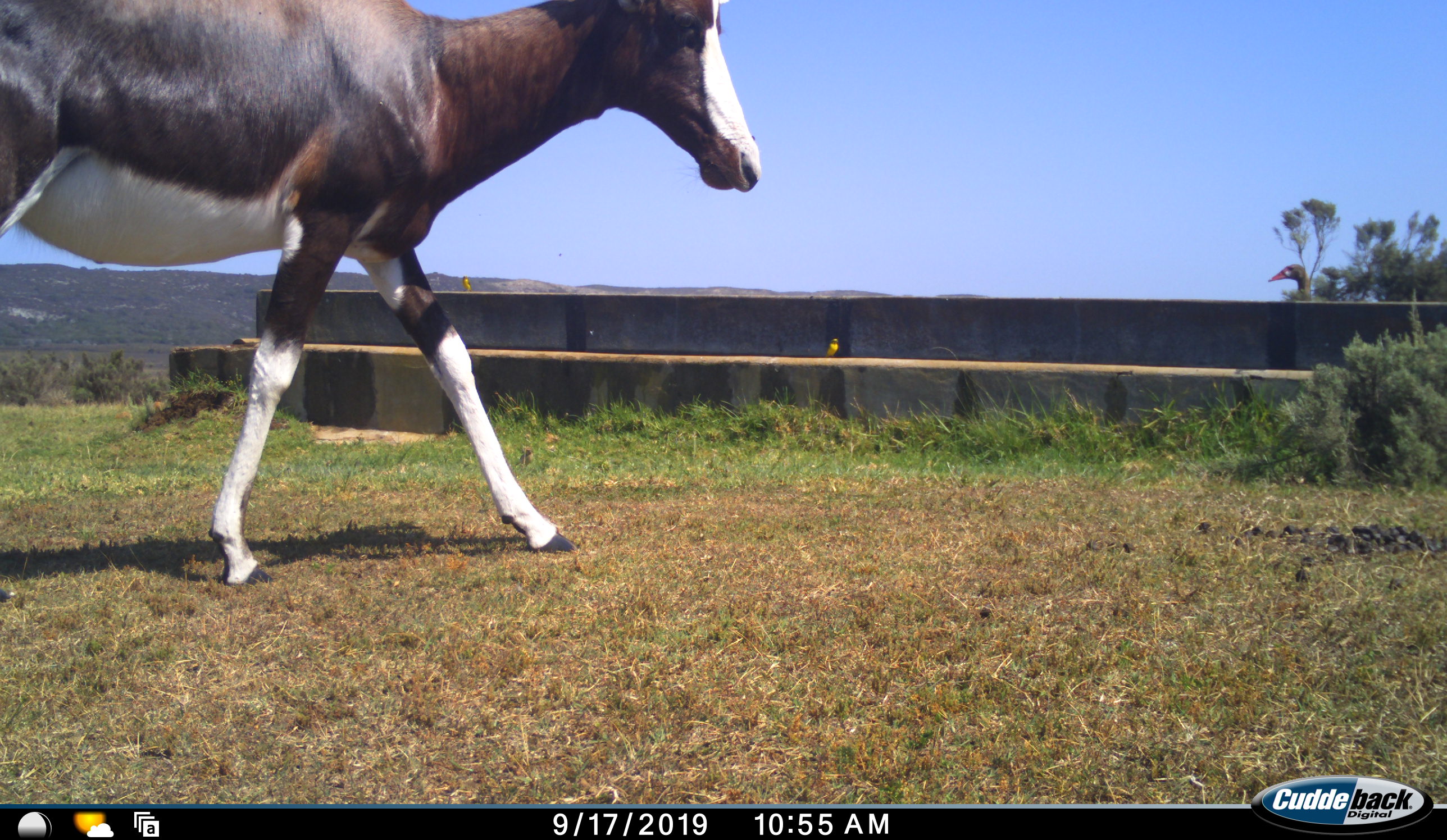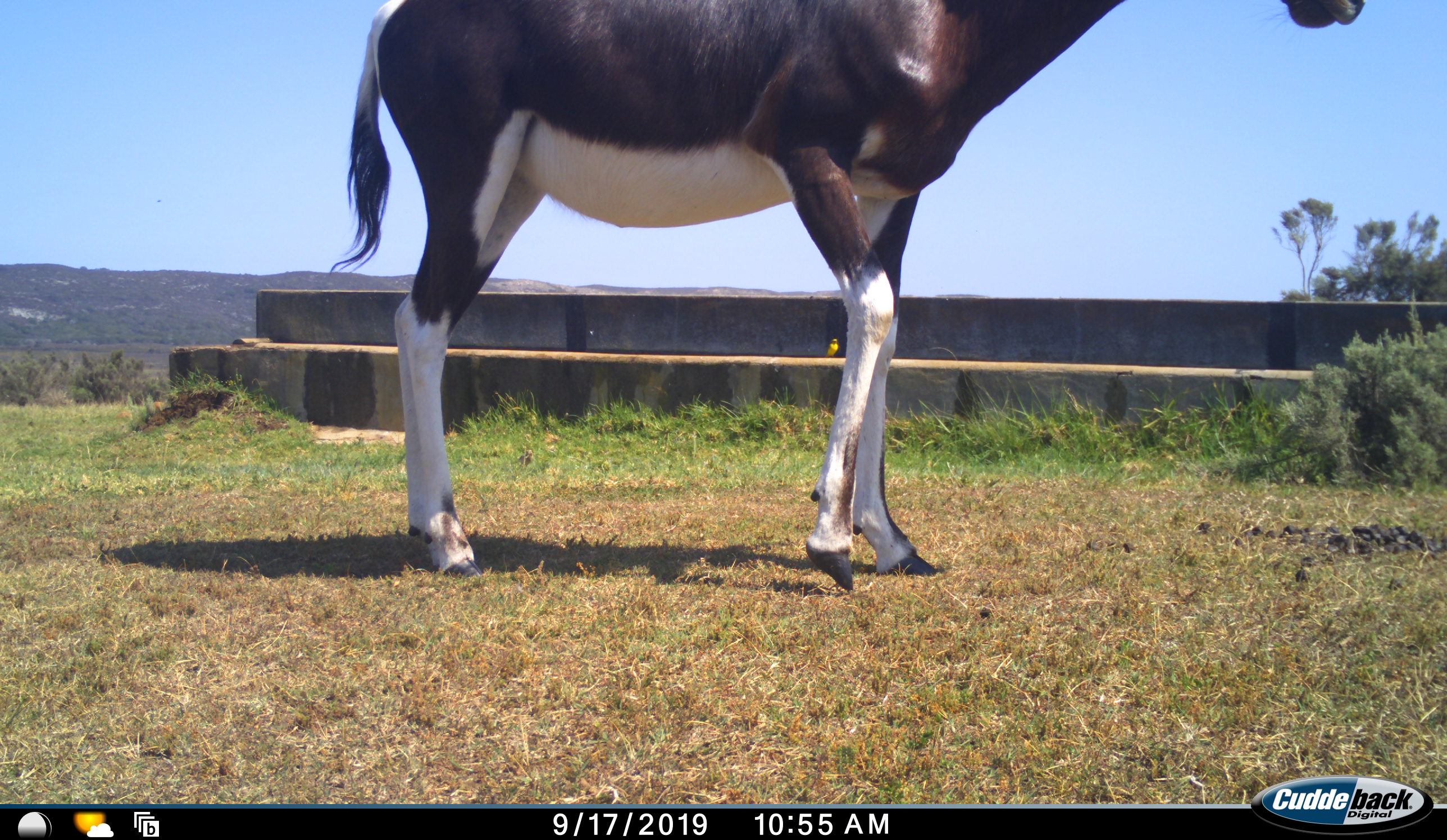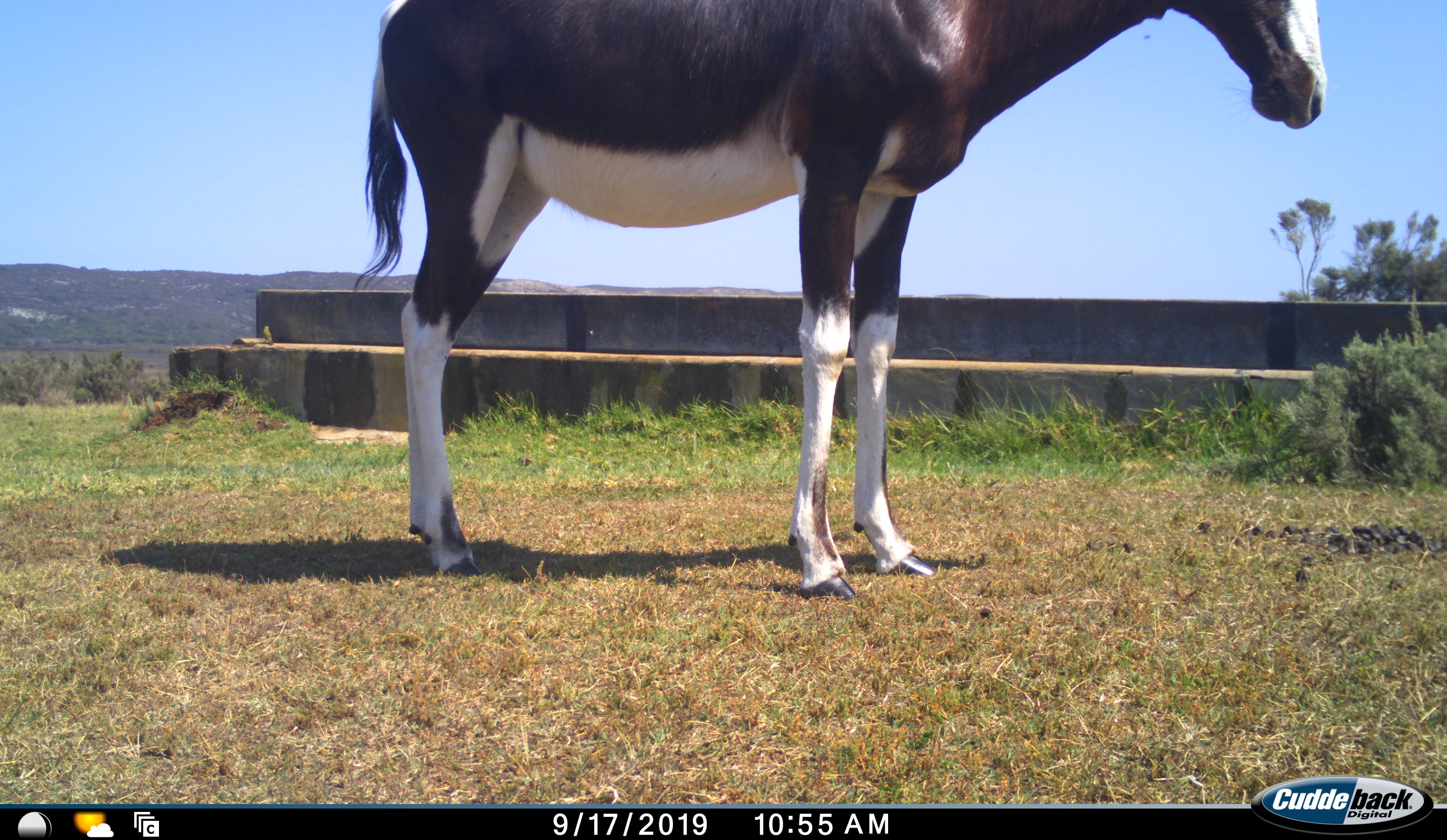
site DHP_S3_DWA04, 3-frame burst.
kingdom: Animalia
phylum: Chordata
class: Mammalia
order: Artiodactyla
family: Bovidae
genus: Damaliscus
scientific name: Damaliscus pygargus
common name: bontebok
Bontebok (Damaliscus pygargus), count 1. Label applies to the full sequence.